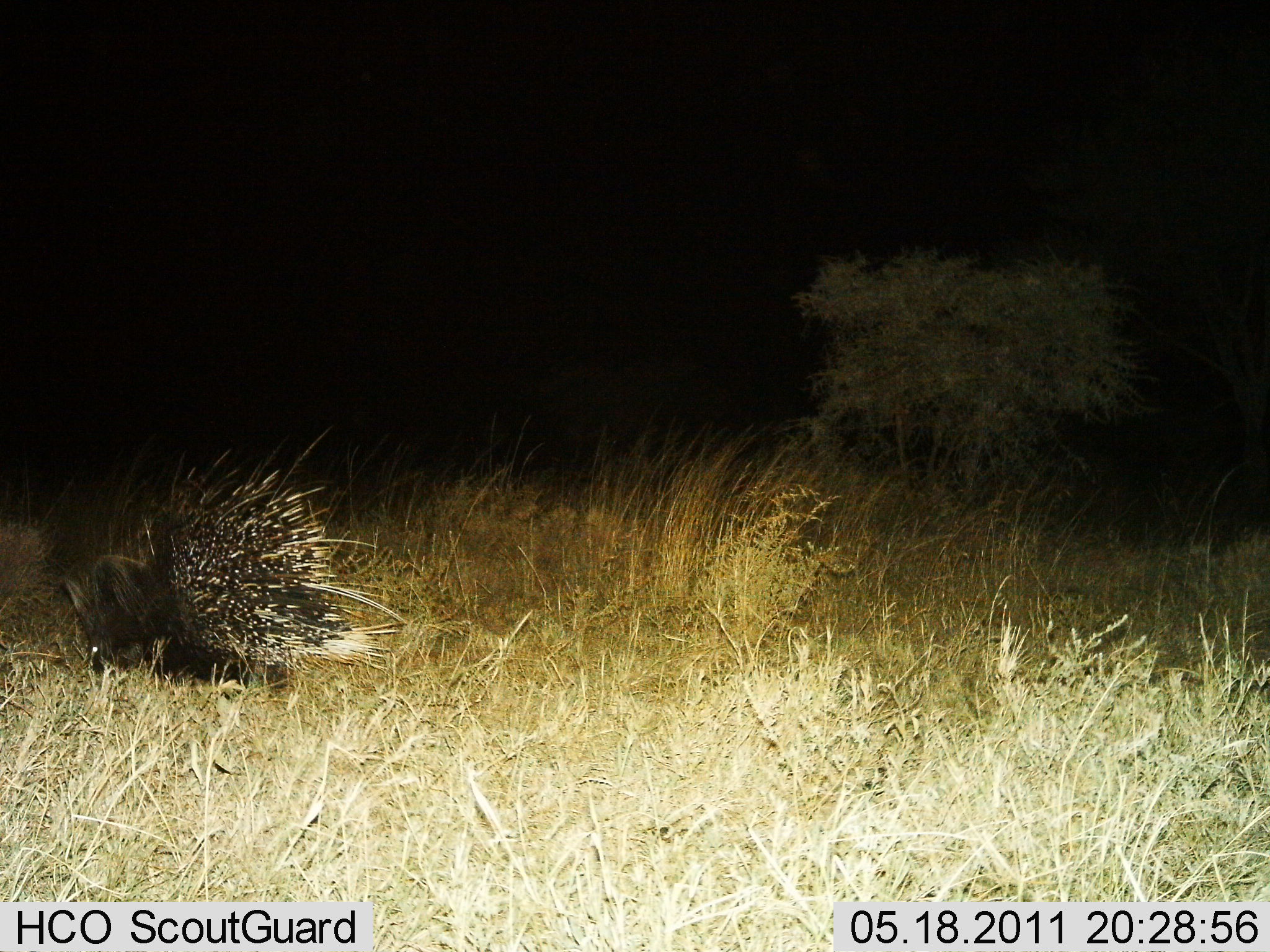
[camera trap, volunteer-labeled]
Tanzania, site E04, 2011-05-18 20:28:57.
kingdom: Animalia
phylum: Chordata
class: Mammalia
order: Rodentia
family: Hystricidae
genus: Hystrix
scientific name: Hystrix cristata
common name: crested porcupine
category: porcupine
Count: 1.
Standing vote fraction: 50%.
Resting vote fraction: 10%.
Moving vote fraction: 40%.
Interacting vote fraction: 0%.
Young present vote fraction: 0%.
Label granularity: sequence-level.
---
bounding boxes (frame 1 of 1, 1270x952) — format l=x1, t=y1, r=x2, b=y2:
animal: l=57, t=424, r=408, b=682